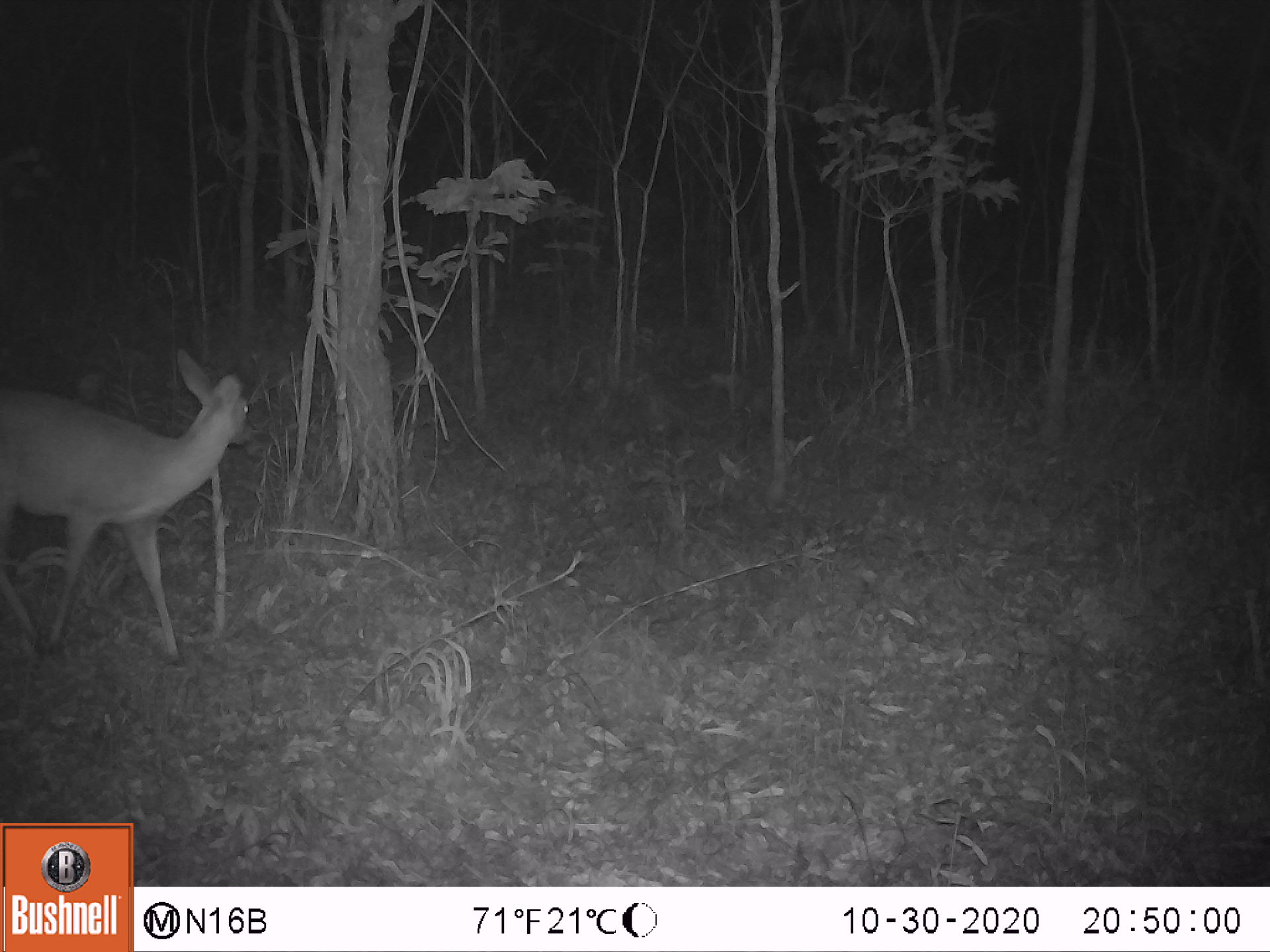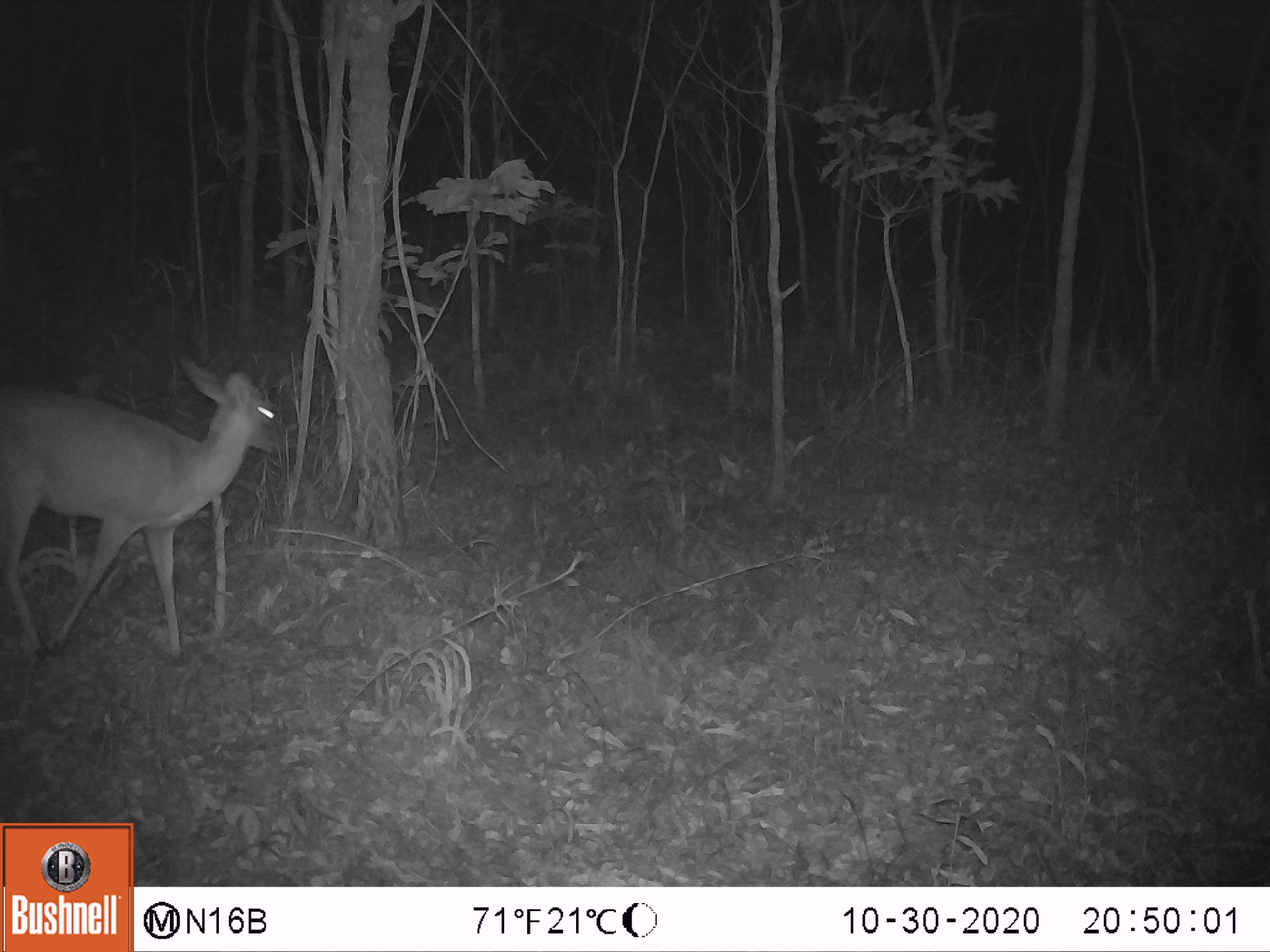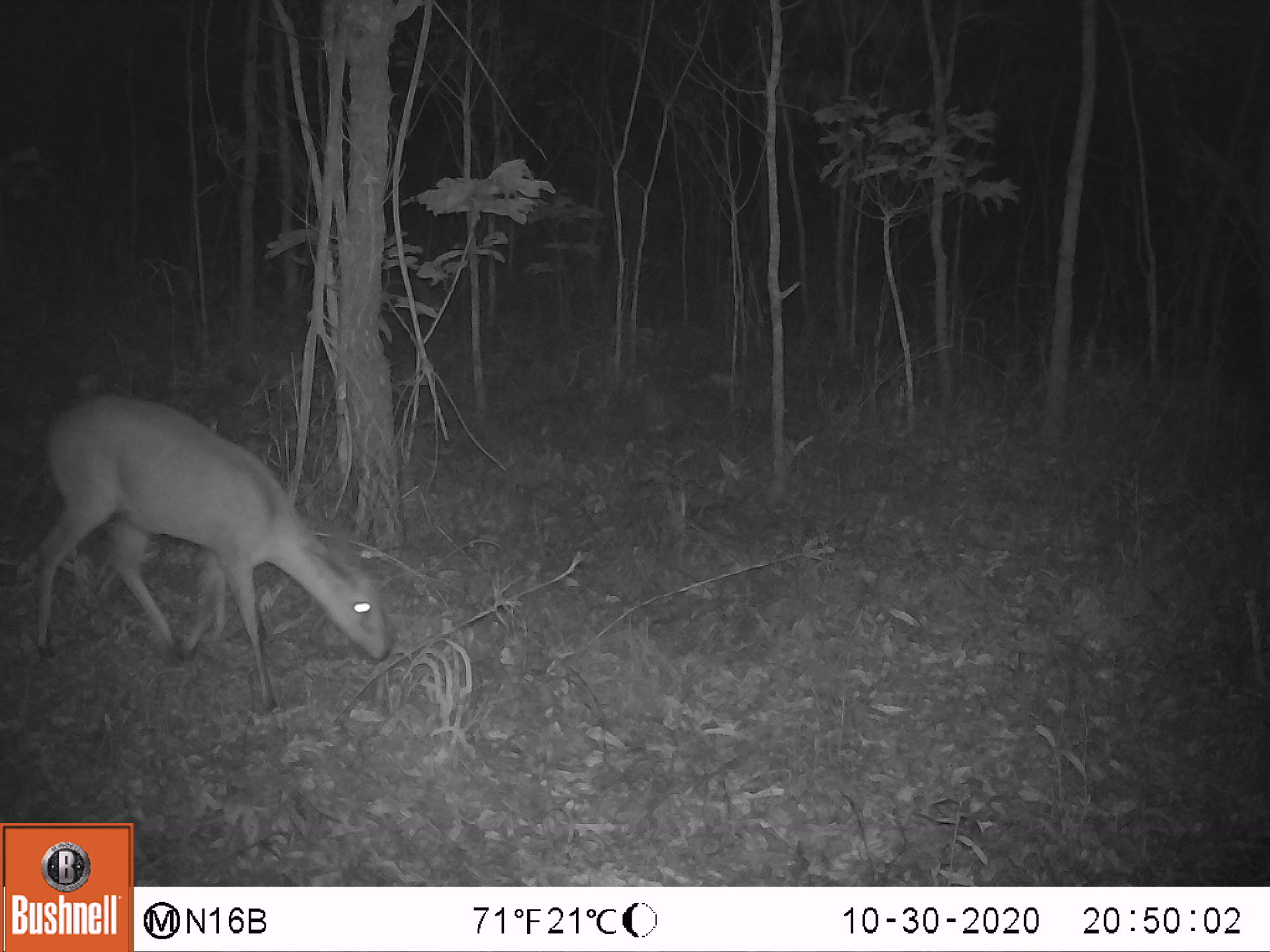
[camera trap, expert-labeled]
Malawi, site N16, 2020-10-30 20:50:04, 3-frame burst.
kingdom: Animalia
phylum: Chordata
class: Mammalia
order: Artiodactyla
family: Bovidae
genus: Sylvicapra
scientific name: Sylvicapra grimmia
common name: common duiker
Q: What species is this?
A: Common duiker (Sylvicapra grimmia).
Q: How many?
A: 1.